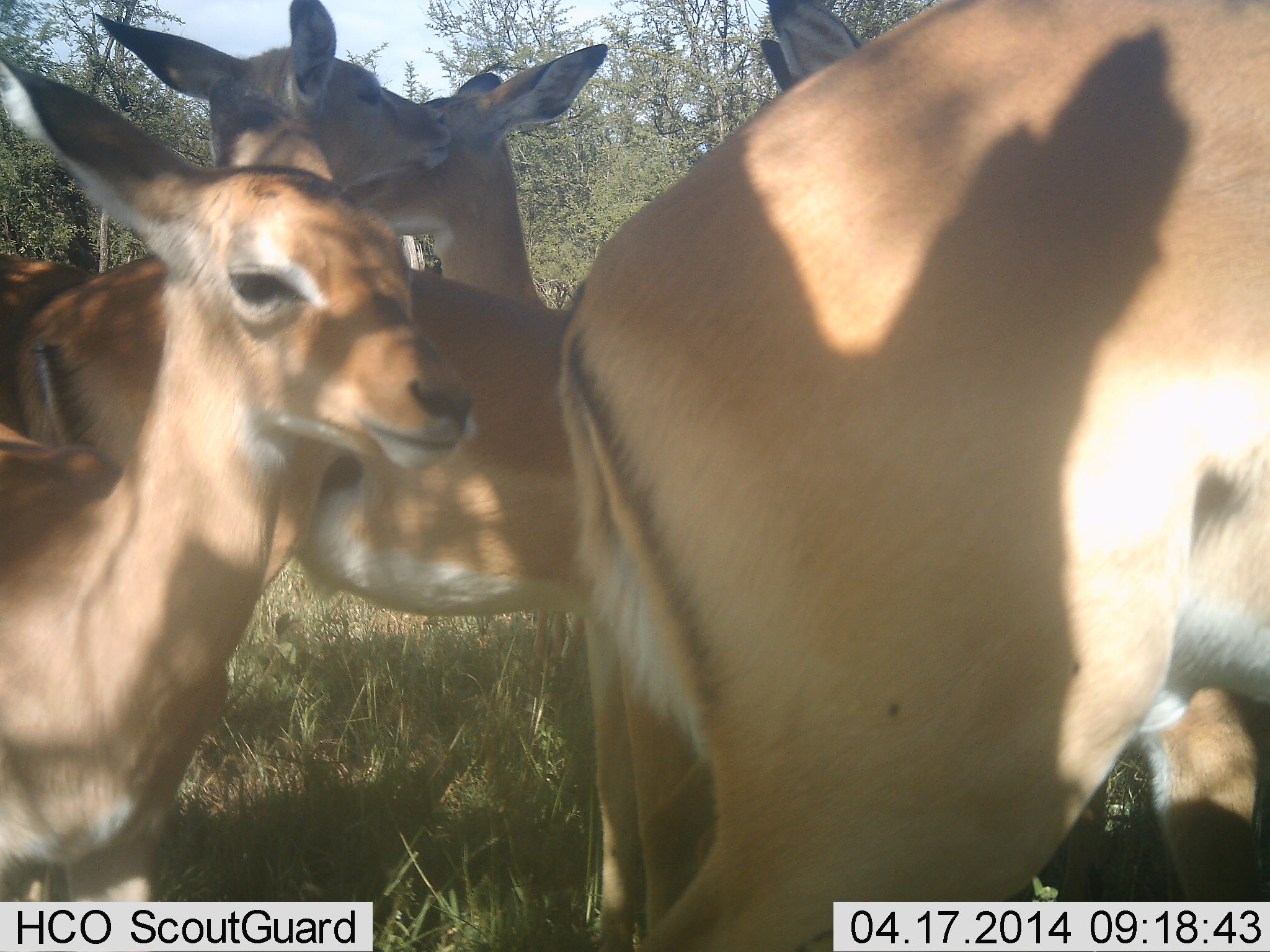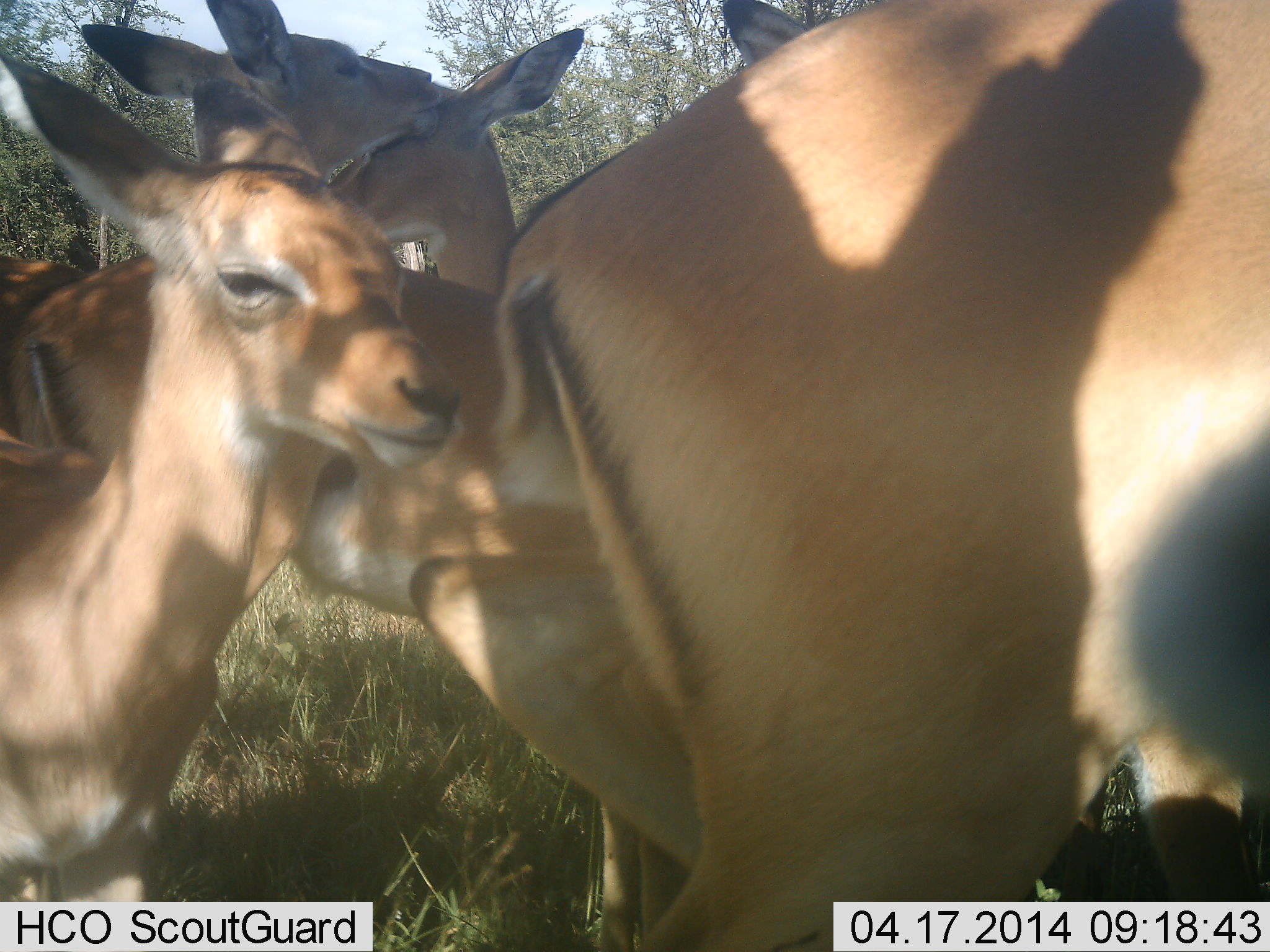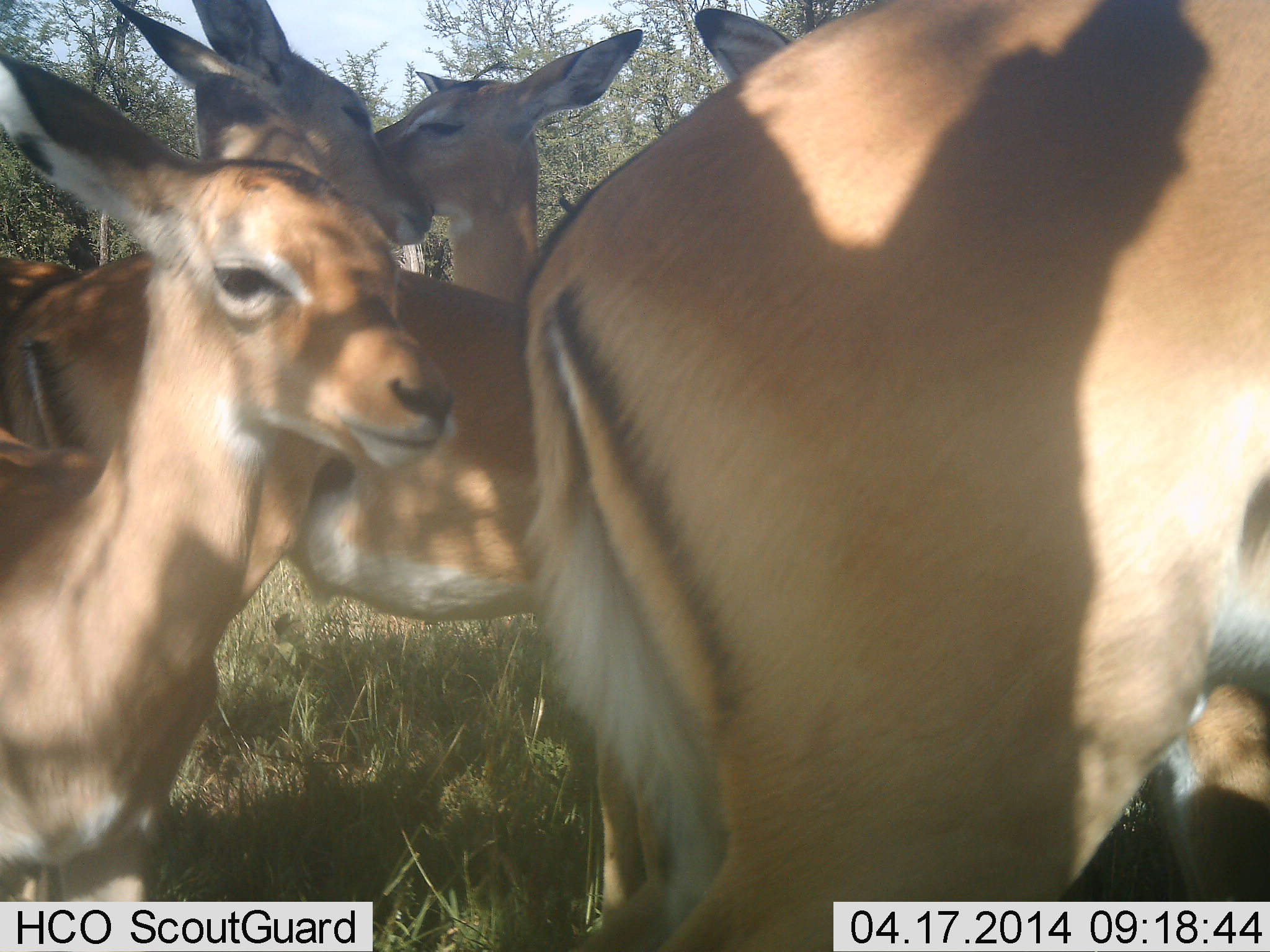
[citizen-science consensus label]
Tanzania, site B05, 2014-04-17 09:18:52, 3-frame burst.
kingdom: Animalia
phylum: Chordata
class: Mammalia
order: Artiodactyla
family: Bovidae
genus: Aepyceros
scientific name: Aepyceros melampus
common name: impala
Impala (Aepyceros melampus), count 5. Behavior (volunteer vote fractions): standing 80%, resting 0%, moving 10%, interacting 80%. Young present (vote fraction): 10%. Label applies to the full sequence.